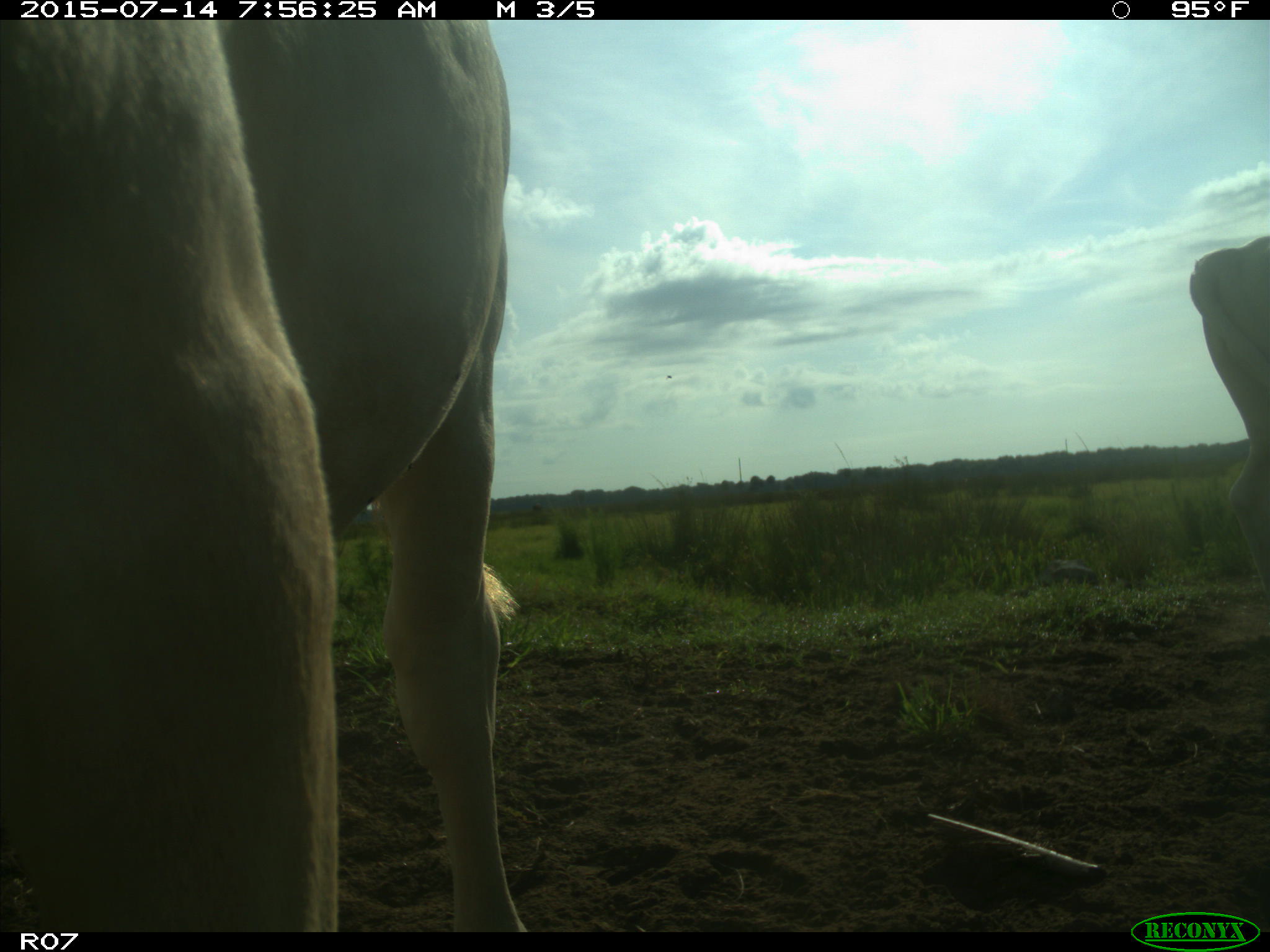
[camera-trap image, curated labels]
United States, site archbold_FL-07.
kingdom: Animalia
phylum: Chordata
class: Mammalia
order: Artiodactyla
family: Bovidae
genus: Bos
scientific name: Bos taurus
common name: domestic cow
Bos taurus (domestic cow).